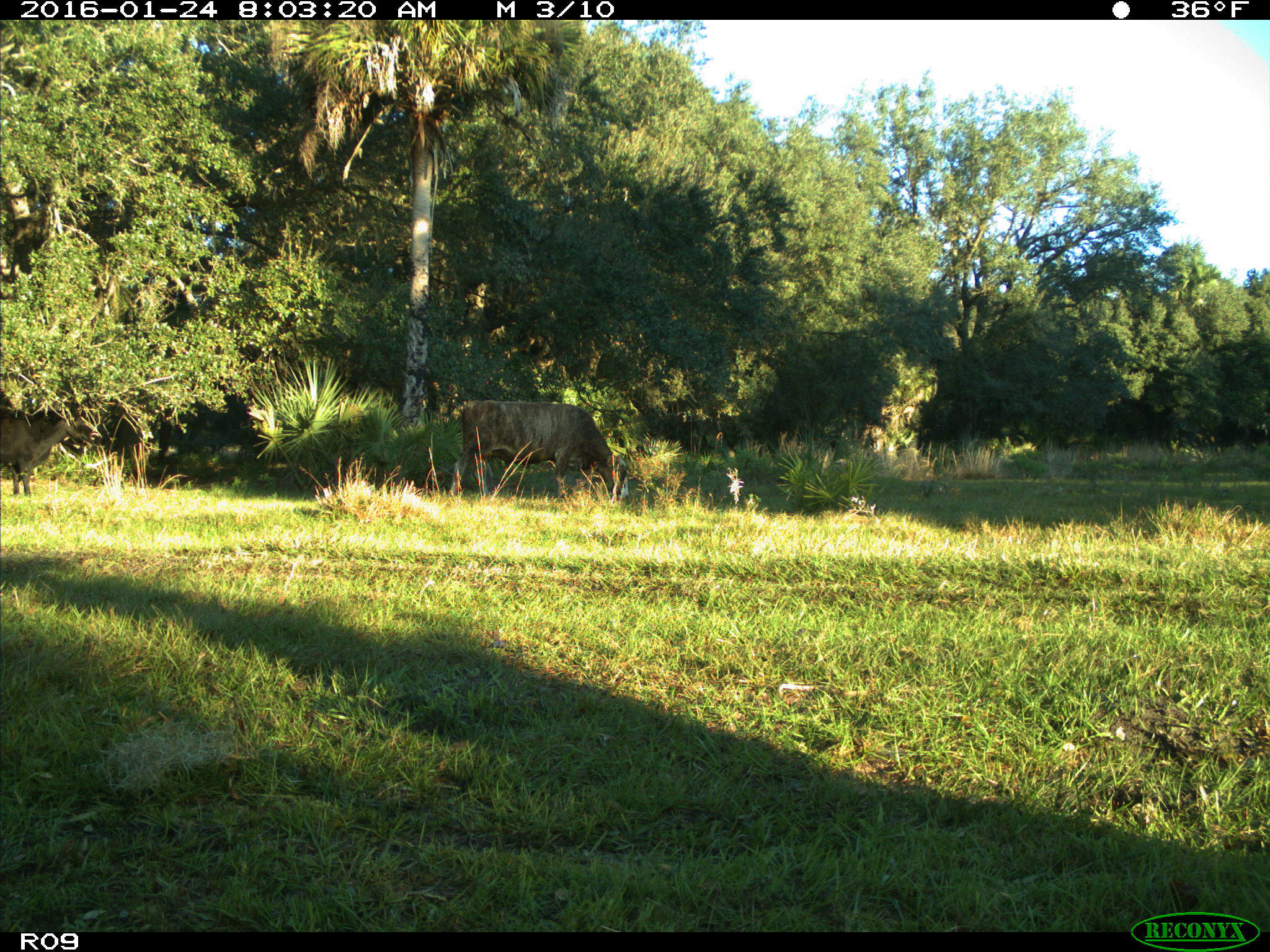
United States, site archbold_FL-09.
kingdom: Animalia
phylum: Chordata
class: Mammalia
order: Artiodactyla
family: Bovidae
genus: Bos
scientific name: Bos taurus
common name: domestic cow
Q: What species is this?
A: Bos taurus (domestic cow).